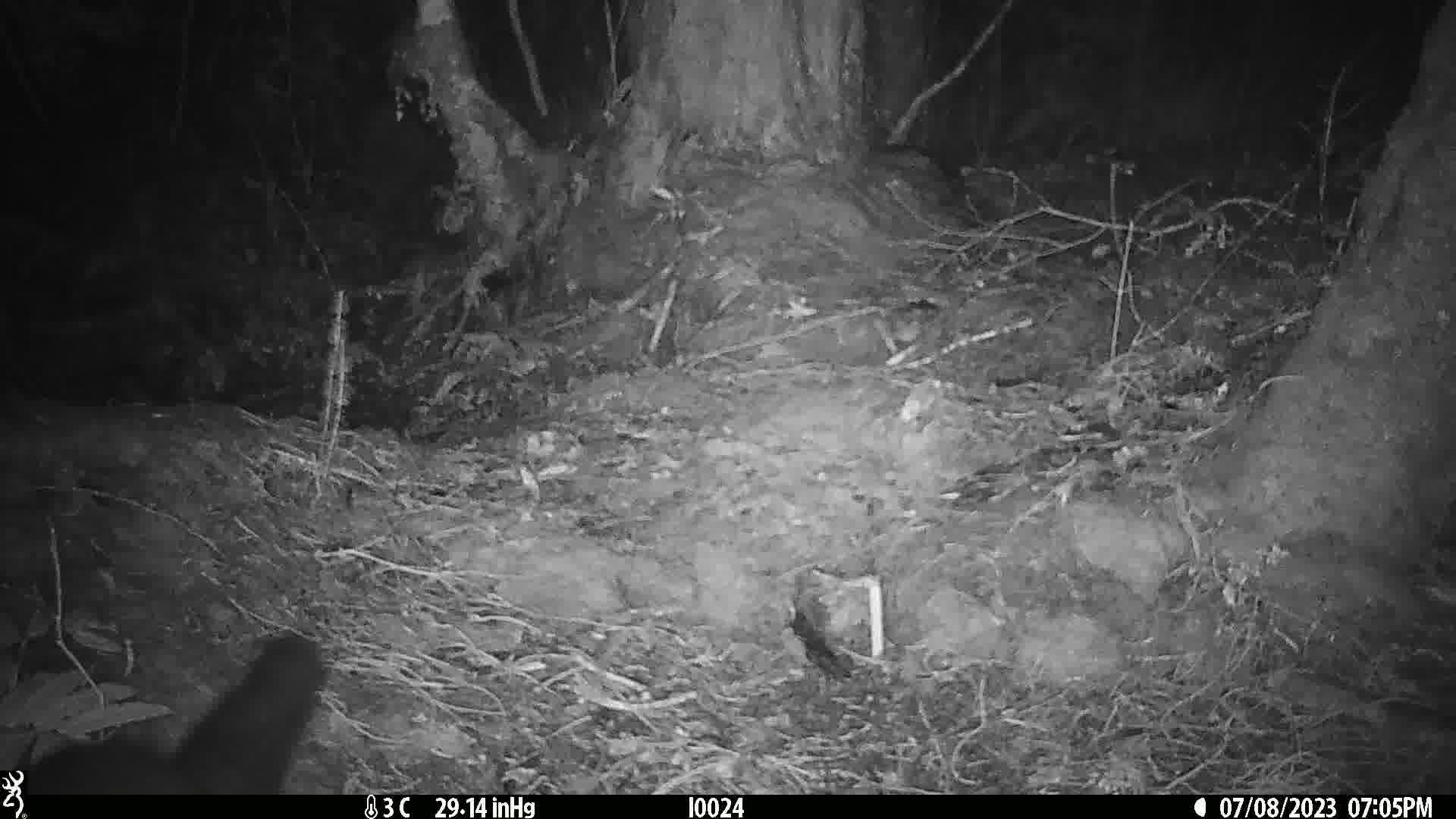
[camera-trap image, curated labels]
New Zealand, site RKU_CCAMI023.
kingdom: Animalia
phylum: Chordata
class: Mammalia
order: Diprotodontia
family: Phalangeridae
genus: Trichosurus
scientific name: Trichosurus vulpecula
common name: common brushtail possum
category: possum